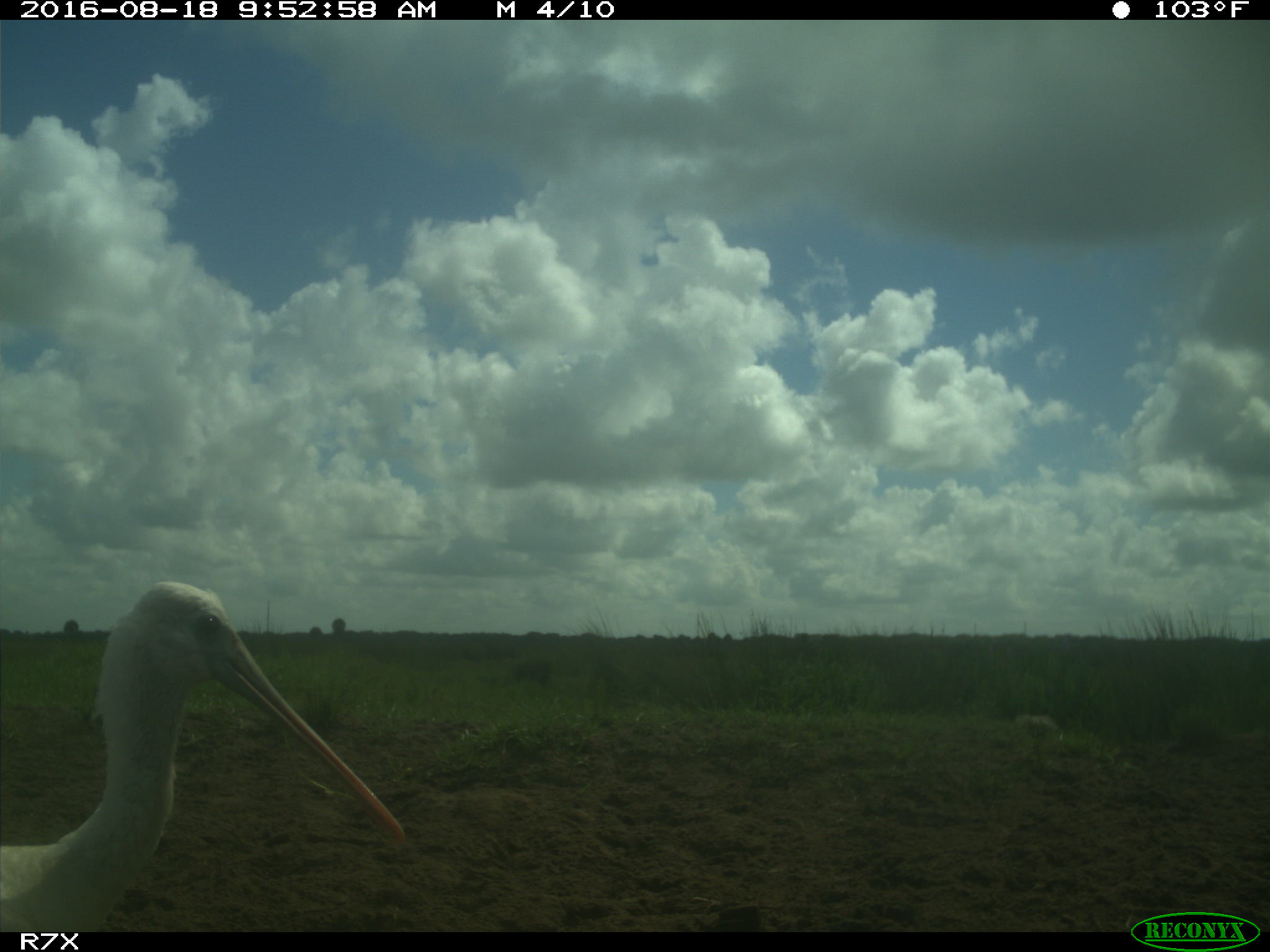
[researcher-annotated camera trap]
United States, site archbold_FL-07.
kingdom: Animalia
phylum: Chordata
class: Aves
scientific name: Aves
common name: birds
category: unidentified bird